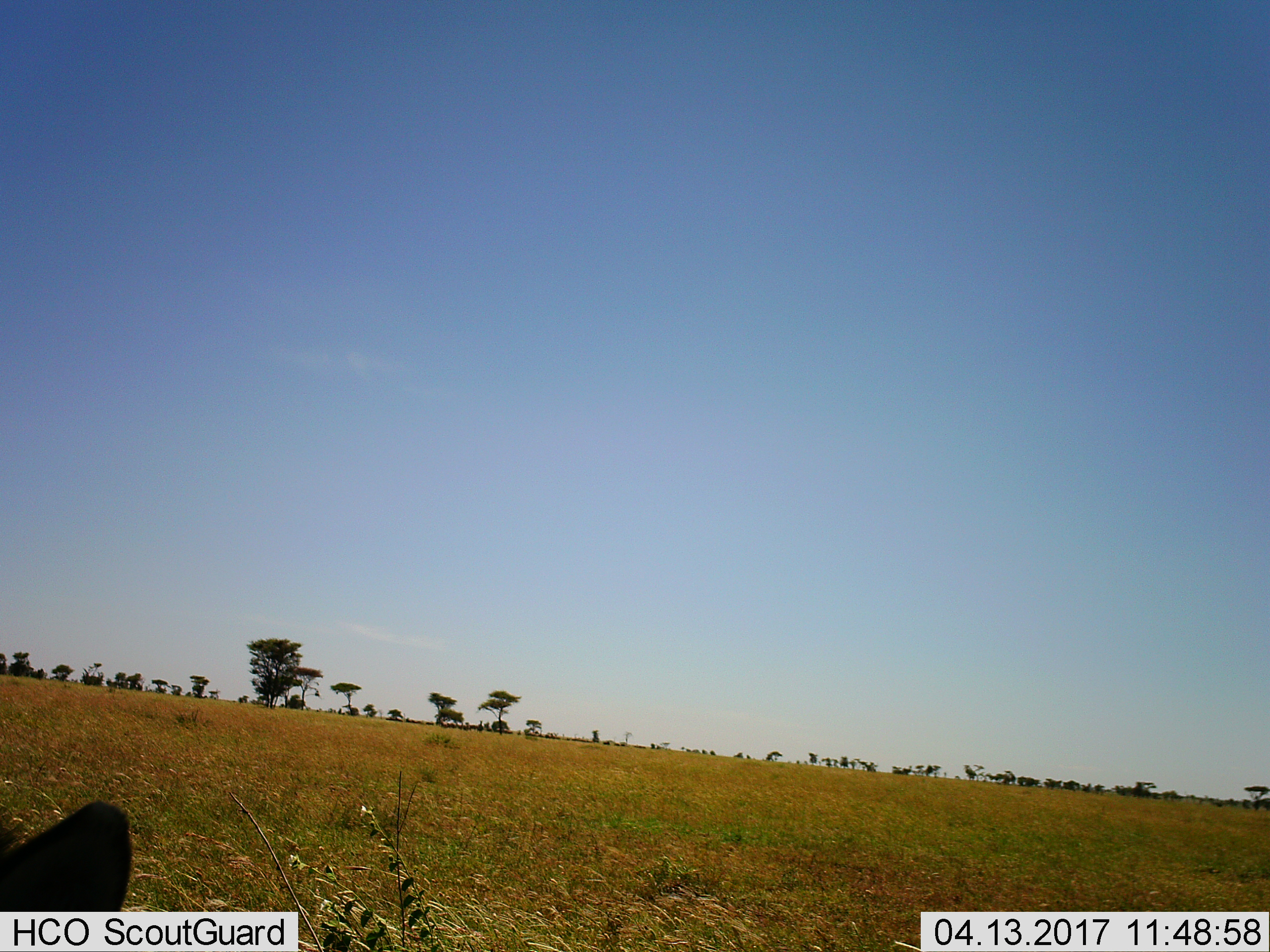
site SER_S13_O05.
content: unidentified animal